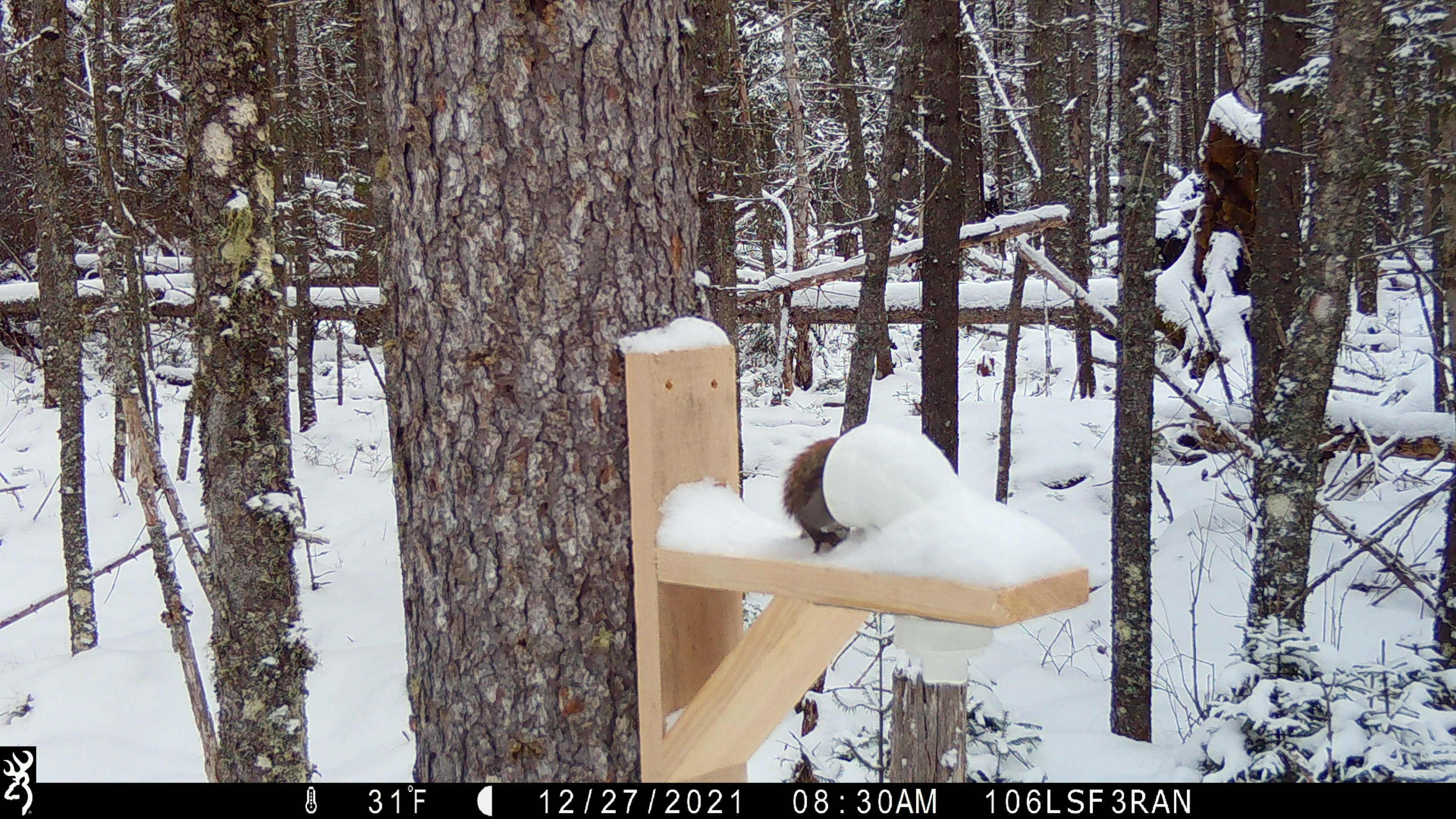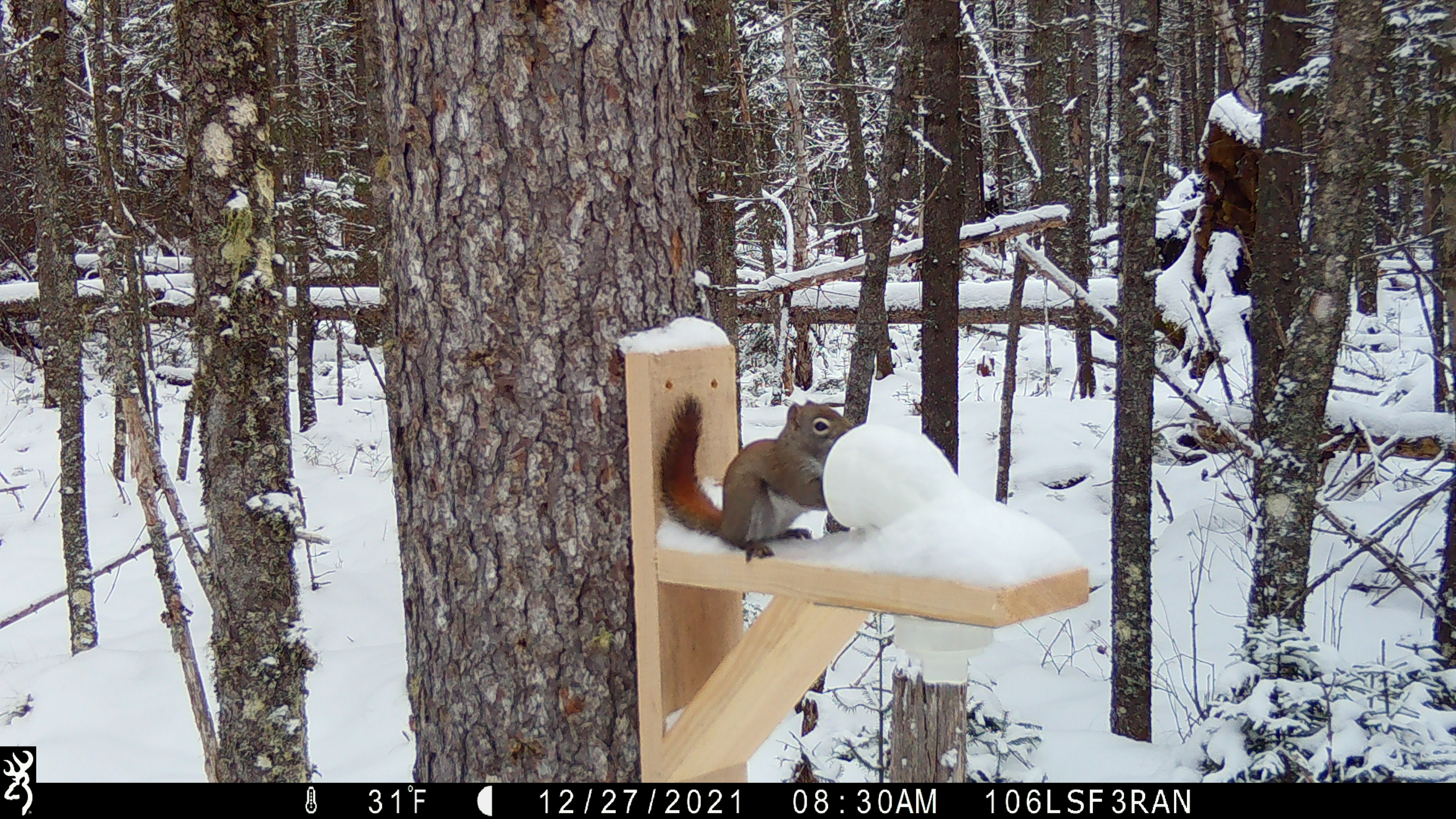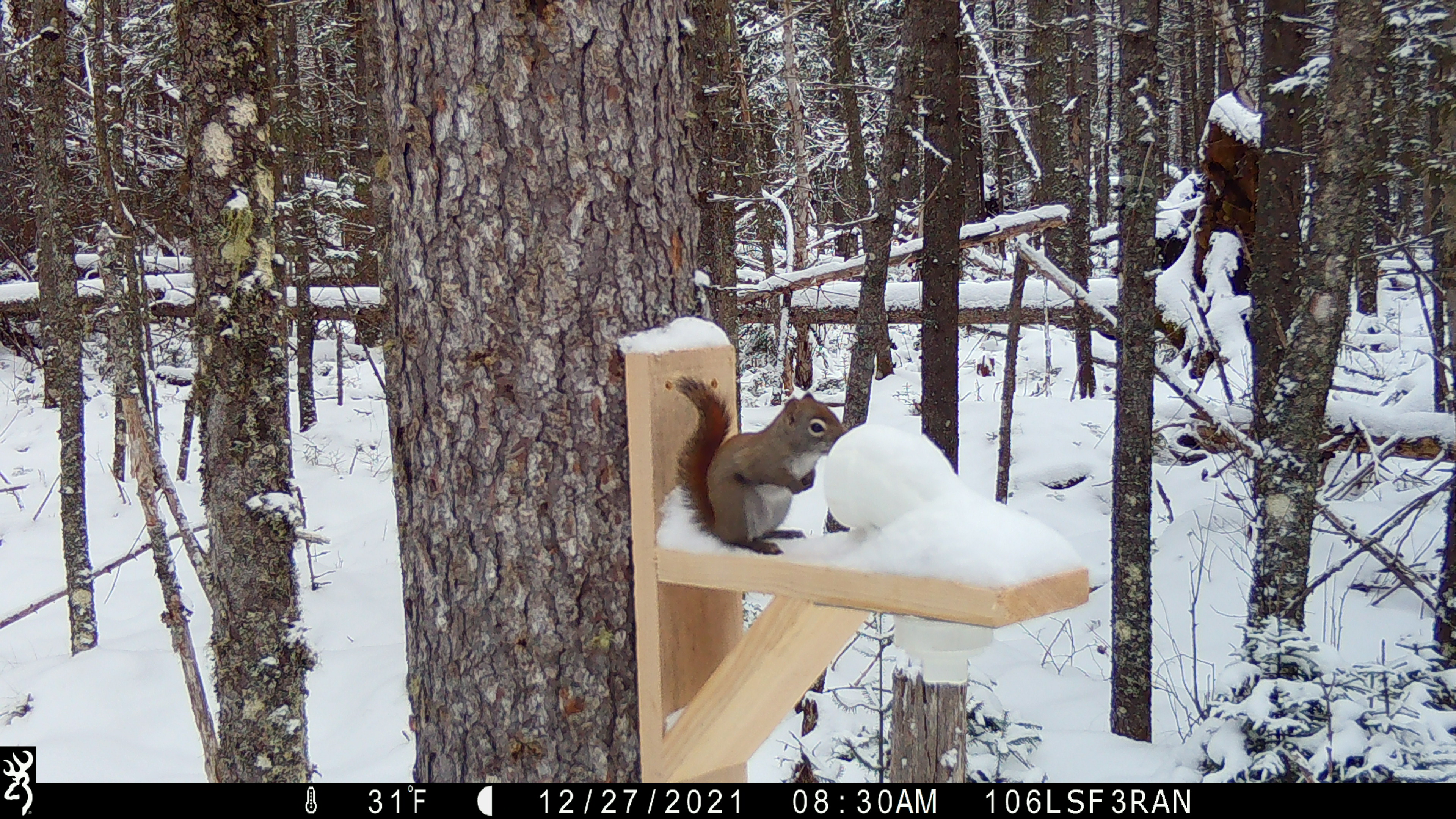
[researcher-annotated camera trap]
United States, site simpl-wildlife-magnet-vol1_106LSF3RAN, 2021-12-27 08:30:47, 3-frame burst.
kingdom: Animalia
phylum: Chordata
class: Mammalia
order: Rodentia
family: Sciuridae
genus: Tamiasciurus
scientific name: Tamiasciurus hudsonicus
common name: red squirrel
Red squirrel (Tamiasciurus hudsonicus).